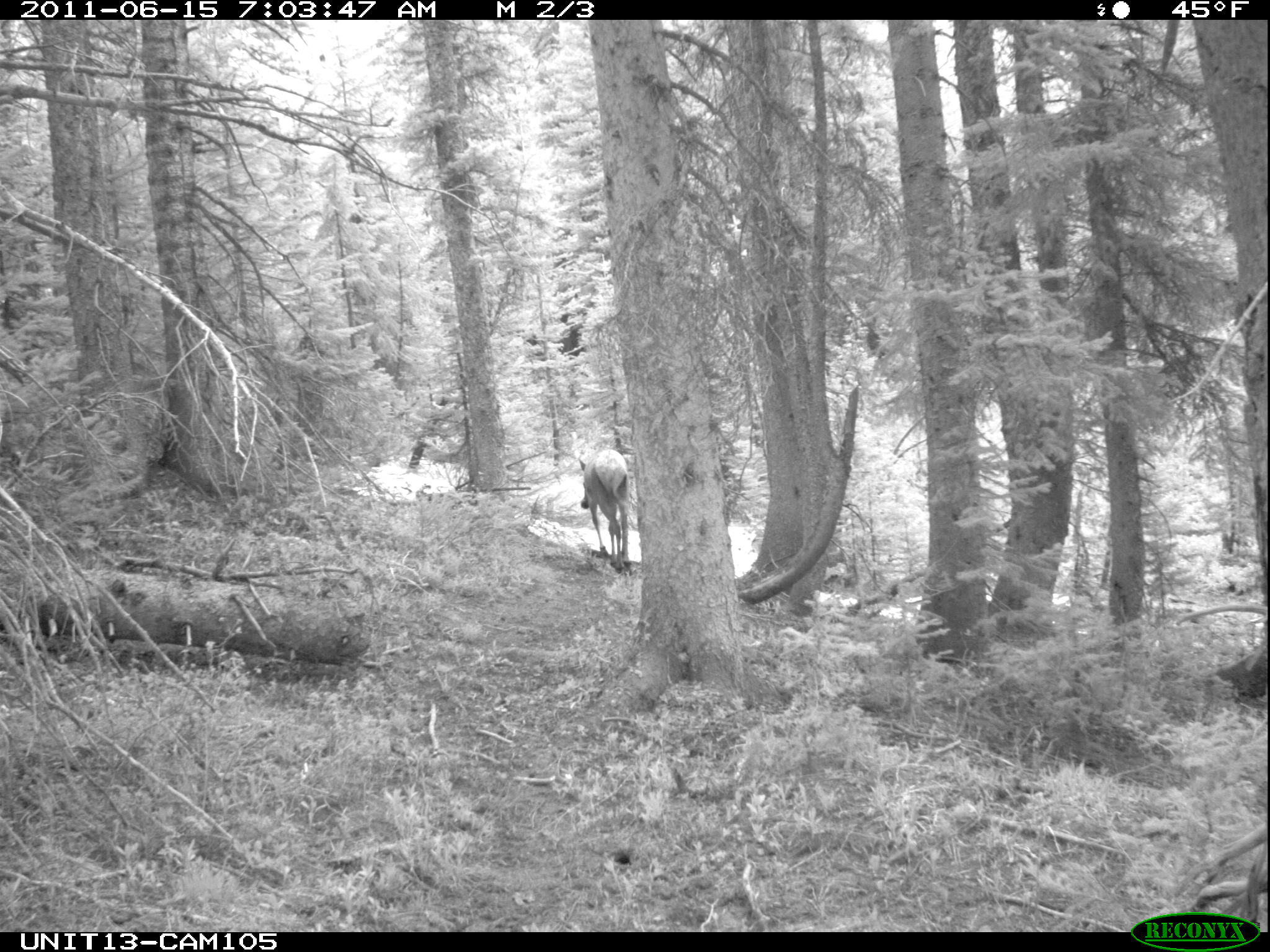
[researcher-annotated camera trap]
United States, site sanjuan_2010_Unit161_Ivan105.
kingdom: Animalia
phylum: Chordata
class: Mammalia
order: Artiodactyla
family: Cervidae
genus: Cervus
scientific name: Cervus elaphus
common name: red deer